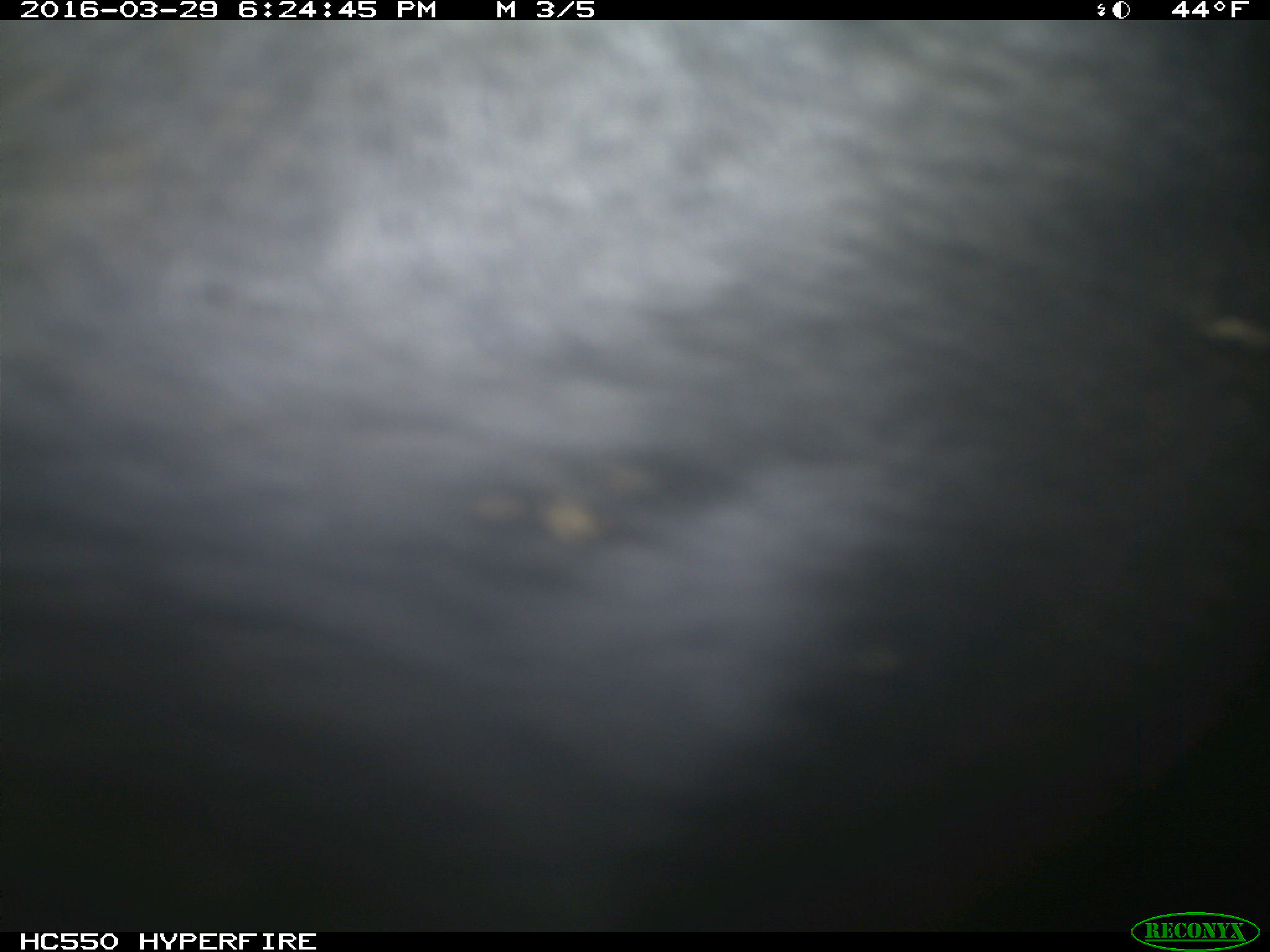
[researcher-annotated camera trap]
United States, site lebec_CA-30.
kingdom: Animalia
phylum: Chordata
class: Mammalia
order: Artiodactyla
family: Bovidae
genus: Bos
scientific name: Bos taurus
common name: domestic cow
Bos taurus (domestic cow).